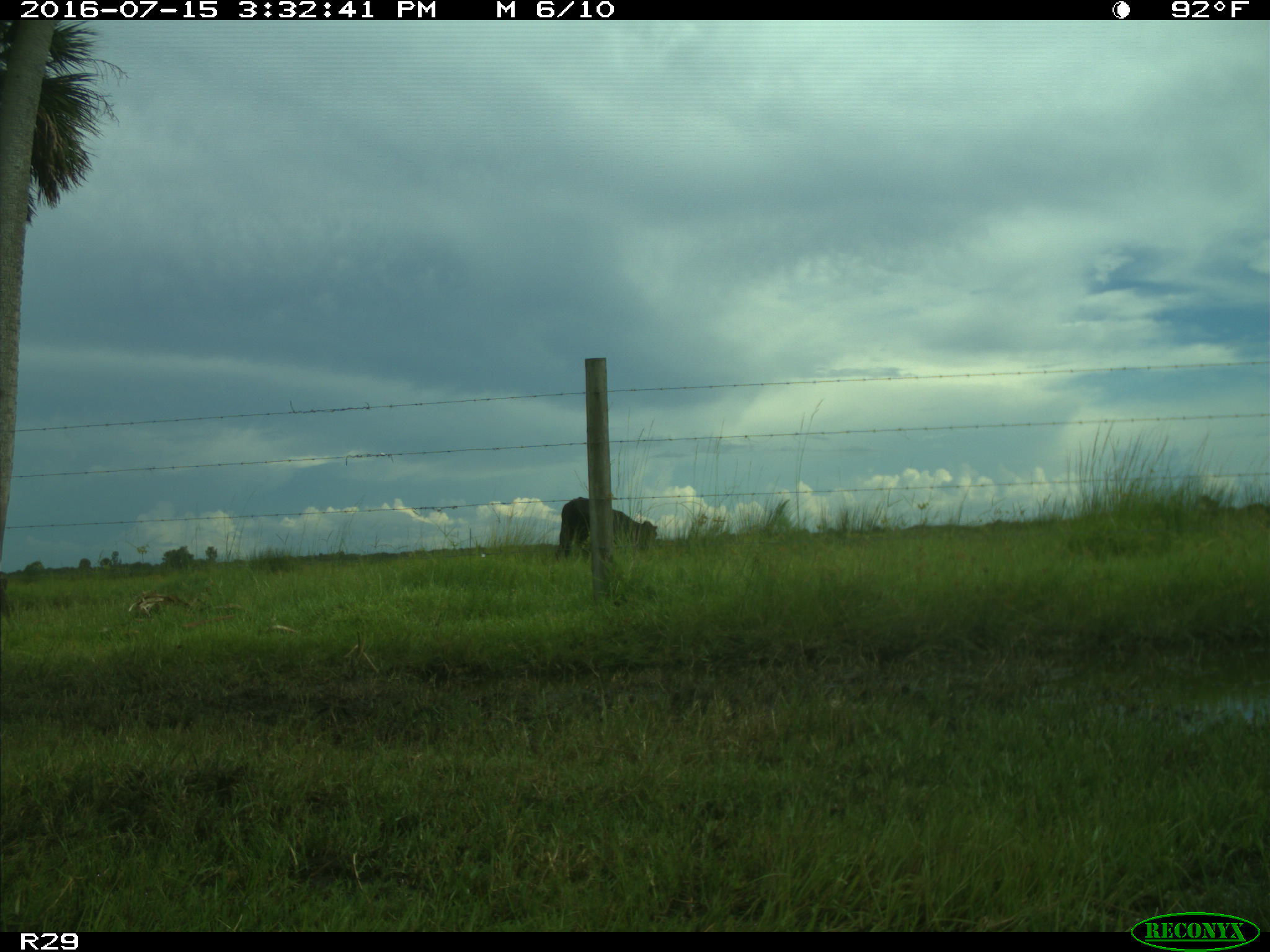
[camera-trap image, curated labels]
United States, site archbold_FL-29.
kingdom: Animalia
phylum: Chordata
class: Mammalia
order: Artiodactyla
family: Bovidae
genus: Bos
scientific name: Bos taurus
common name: domestic cow